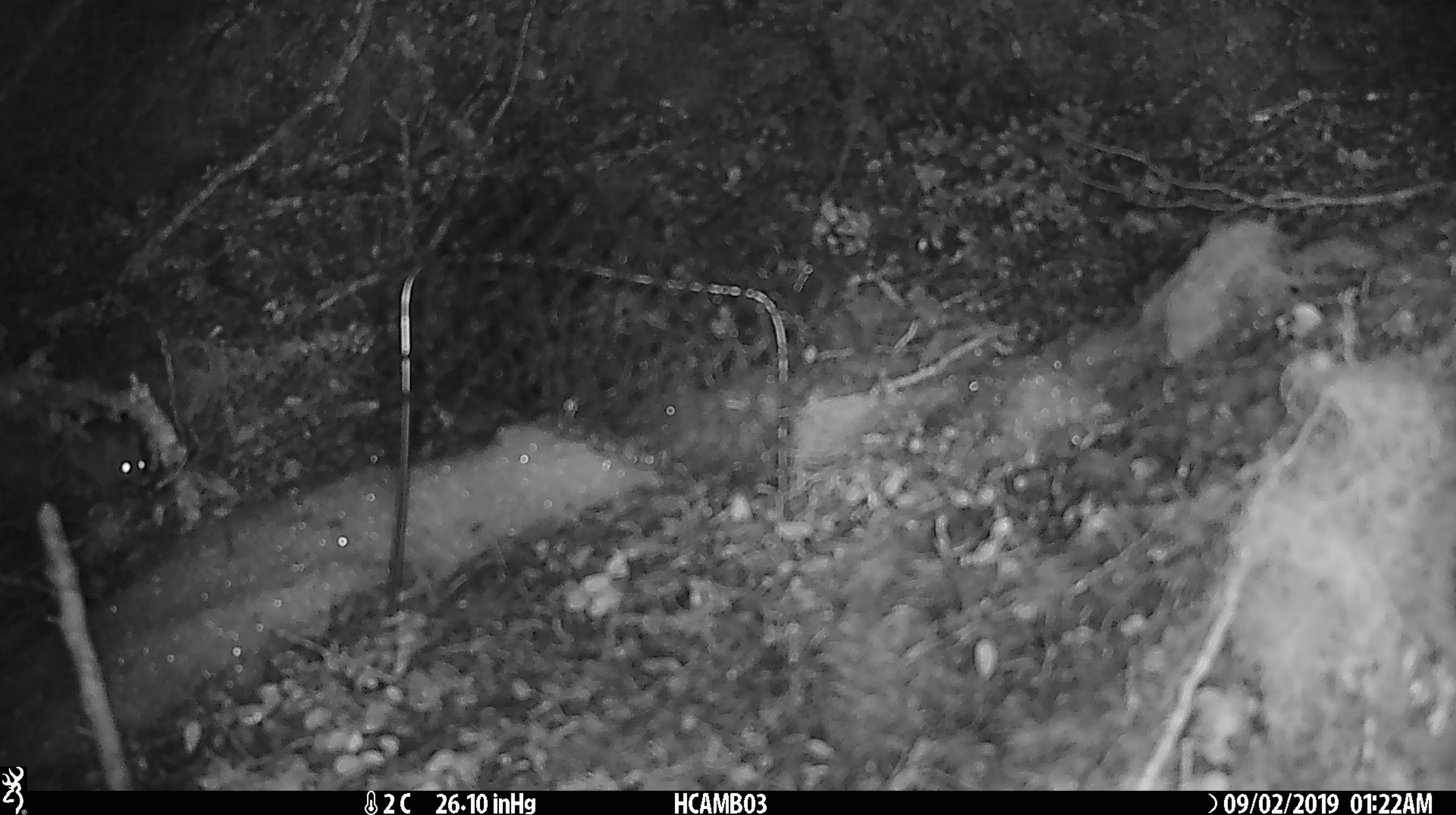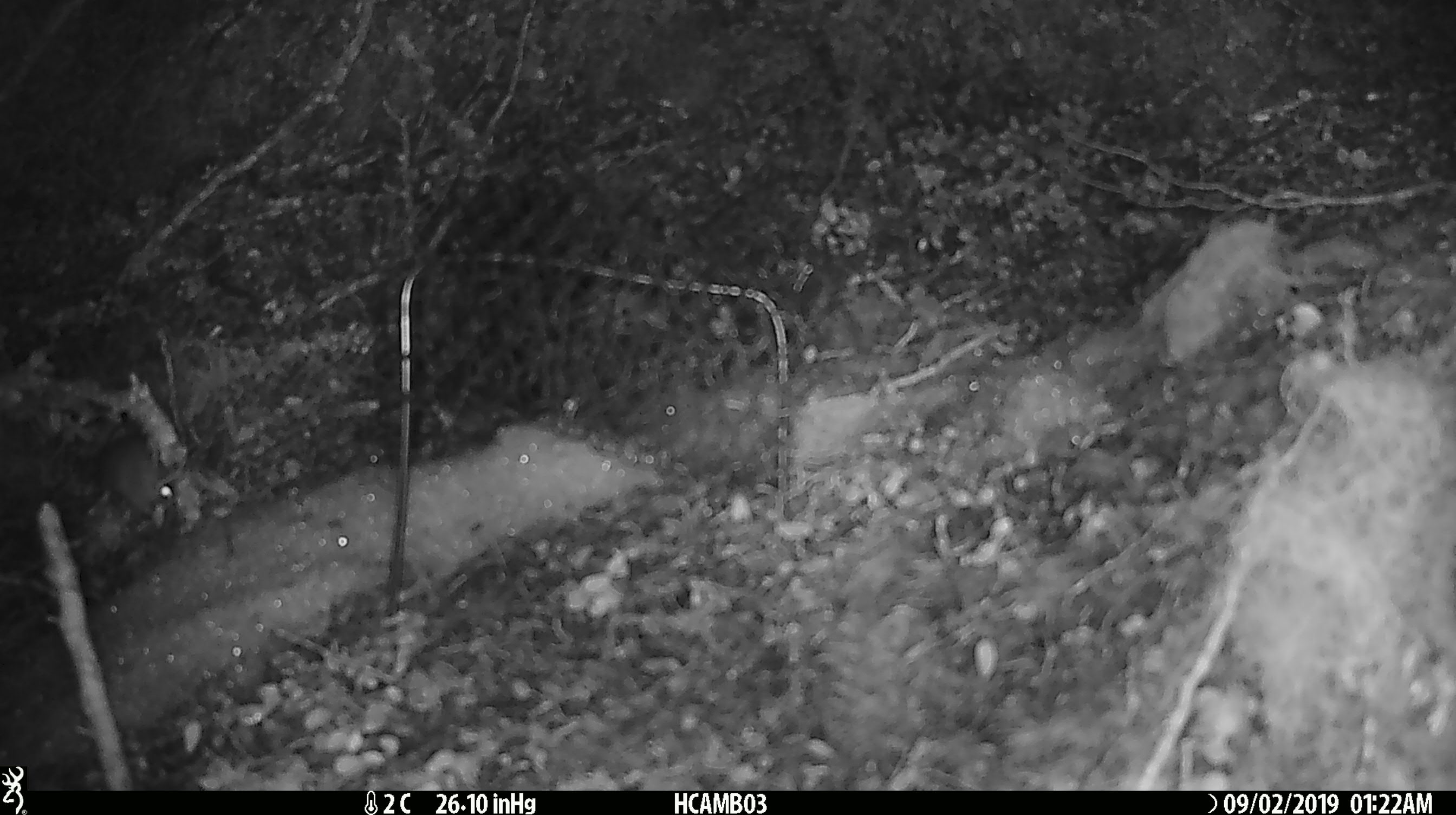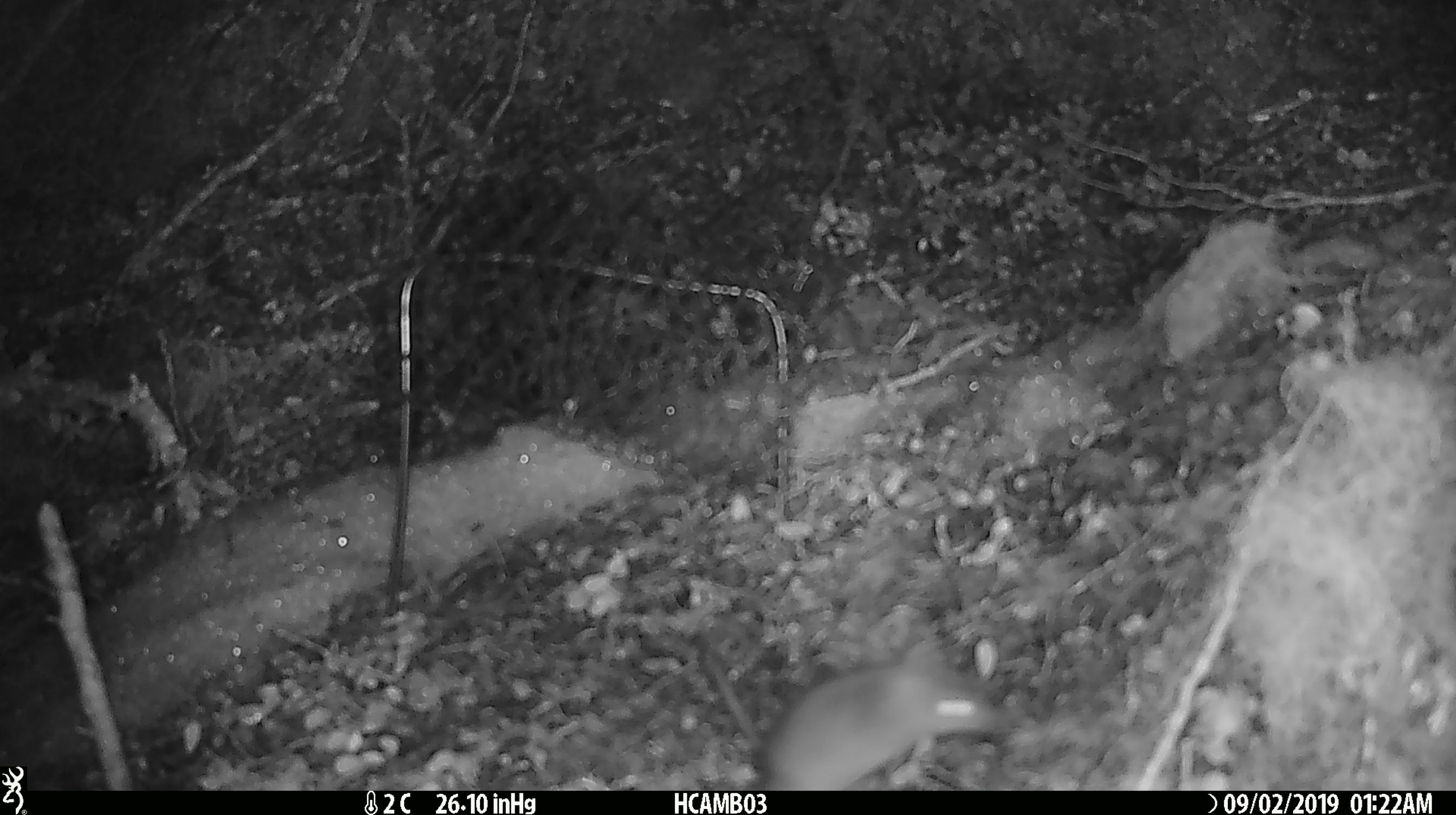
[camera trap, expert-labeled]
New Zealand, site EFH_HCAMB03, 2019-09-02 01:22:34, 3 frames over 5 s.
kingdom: Animalia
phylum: Chordata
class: Mammalia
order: Rodentia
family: Muridae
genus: Mus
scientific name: Mus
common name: mouse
Mouse (Mus).